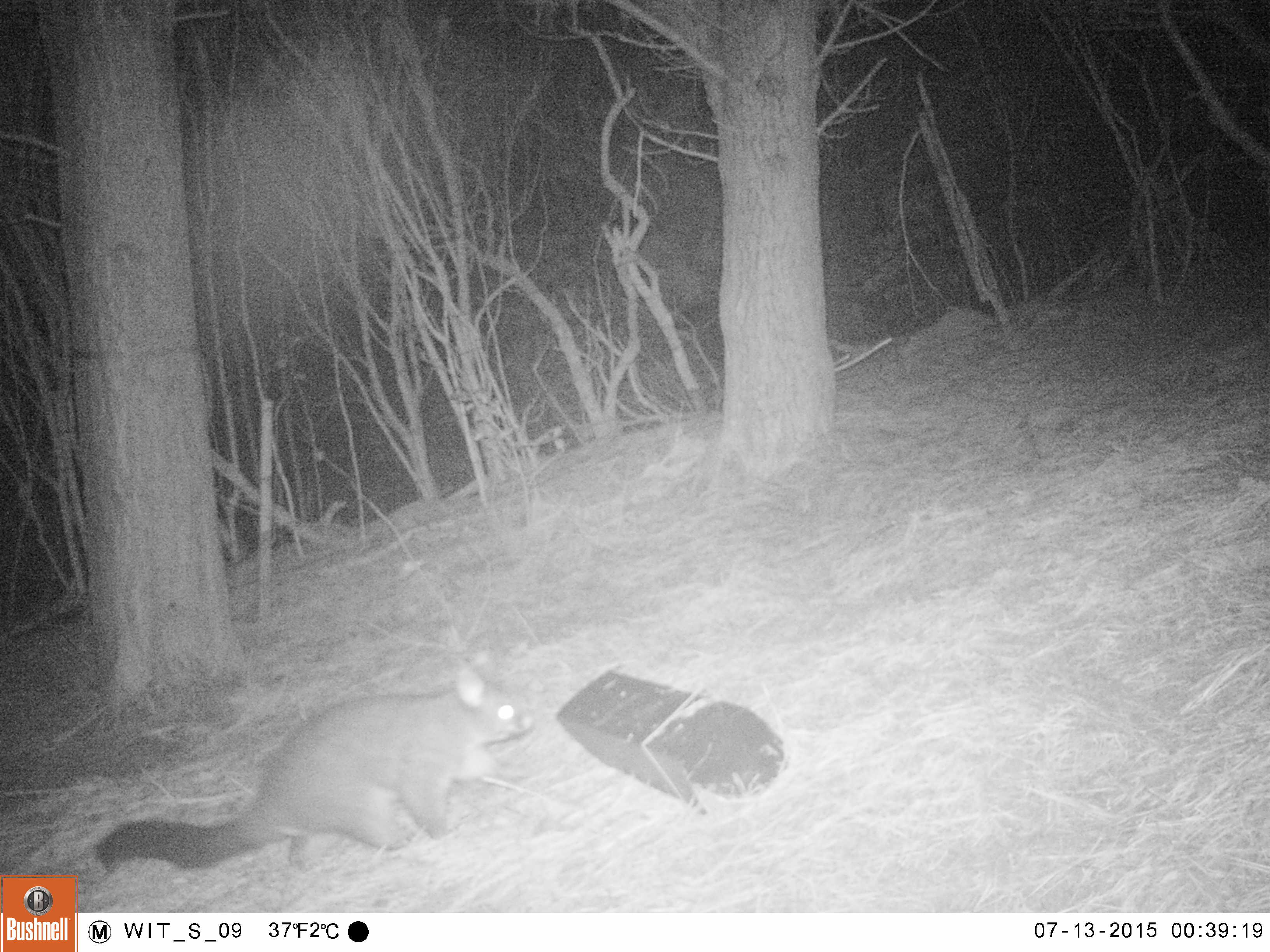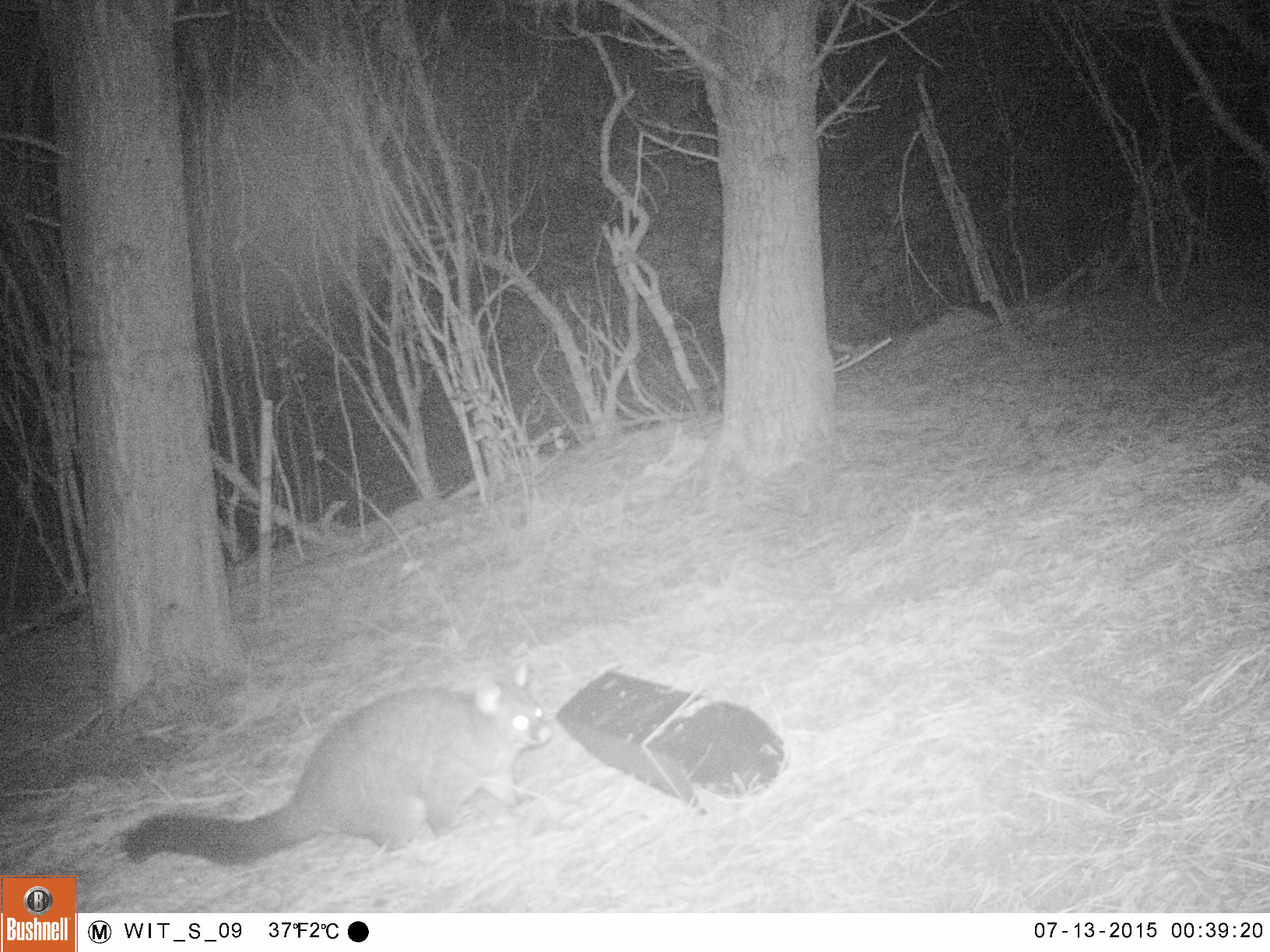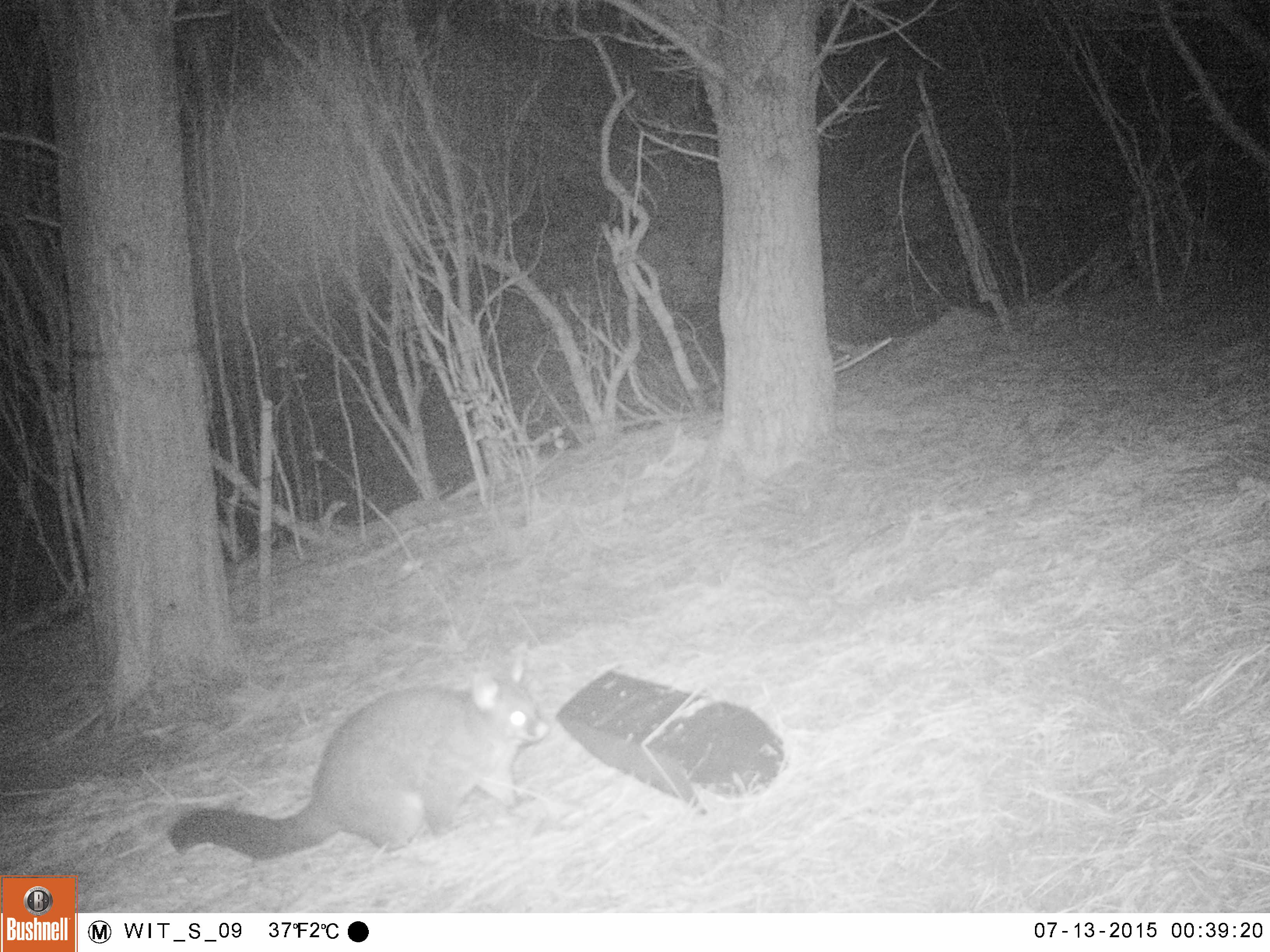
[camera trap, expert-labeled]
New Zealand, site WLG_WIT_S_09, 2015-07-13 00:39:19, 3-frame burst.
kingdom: Animalia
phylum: Chordata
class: Mammalia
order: Diprotodontia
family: Phalangeridae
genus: Trichosurus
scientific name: Trichosurus vulpecula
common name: common brushtail possum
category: possum